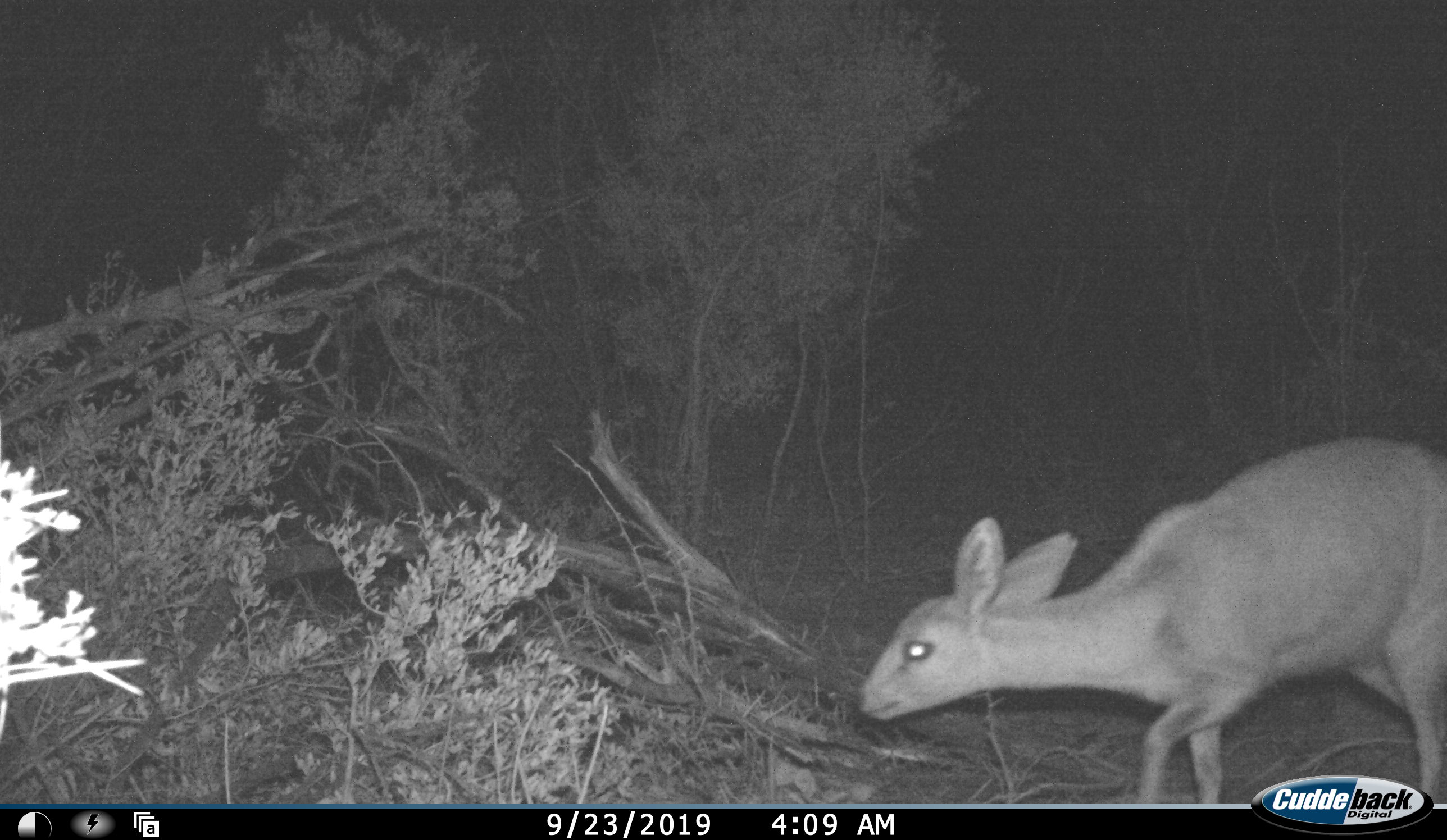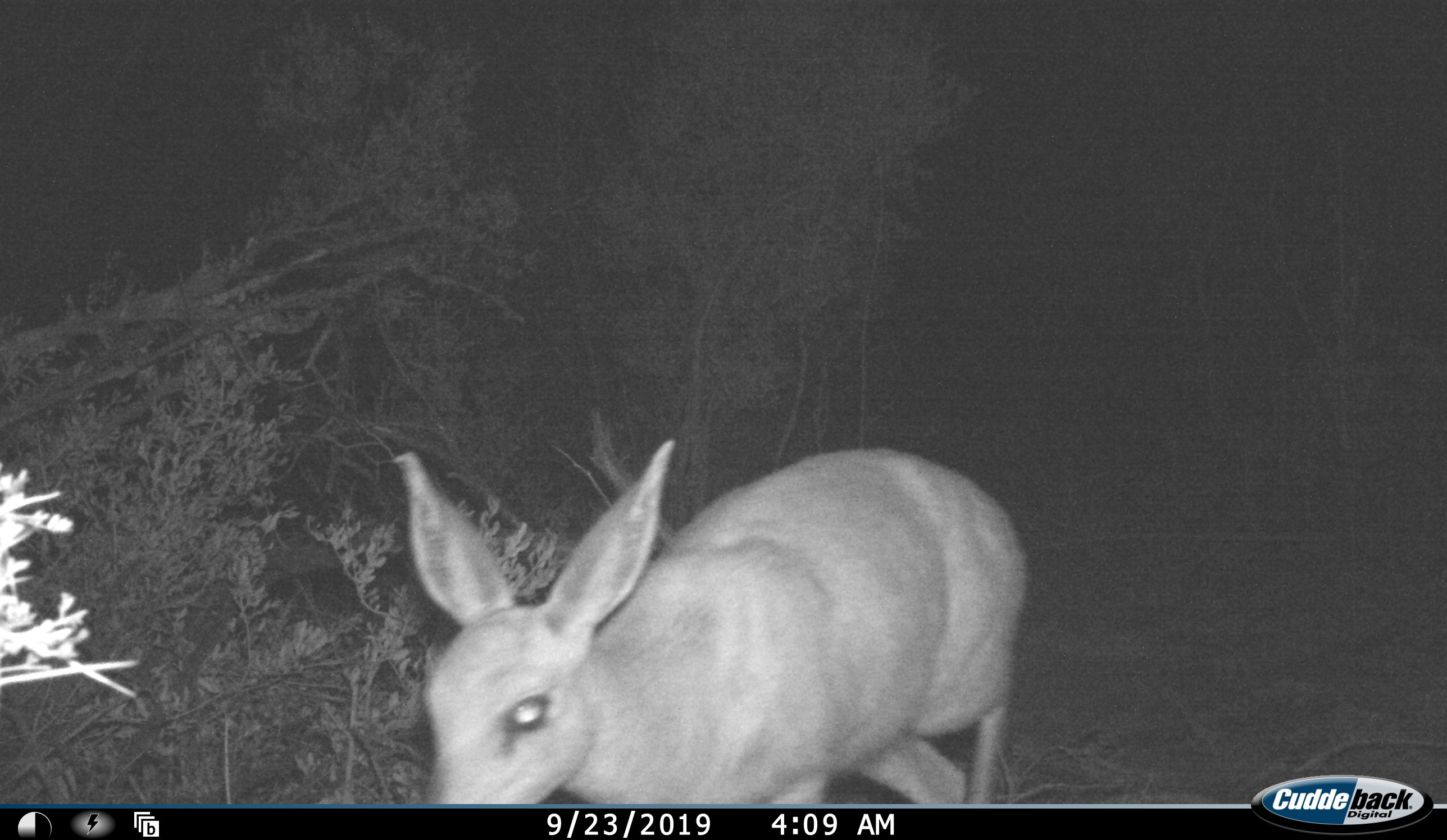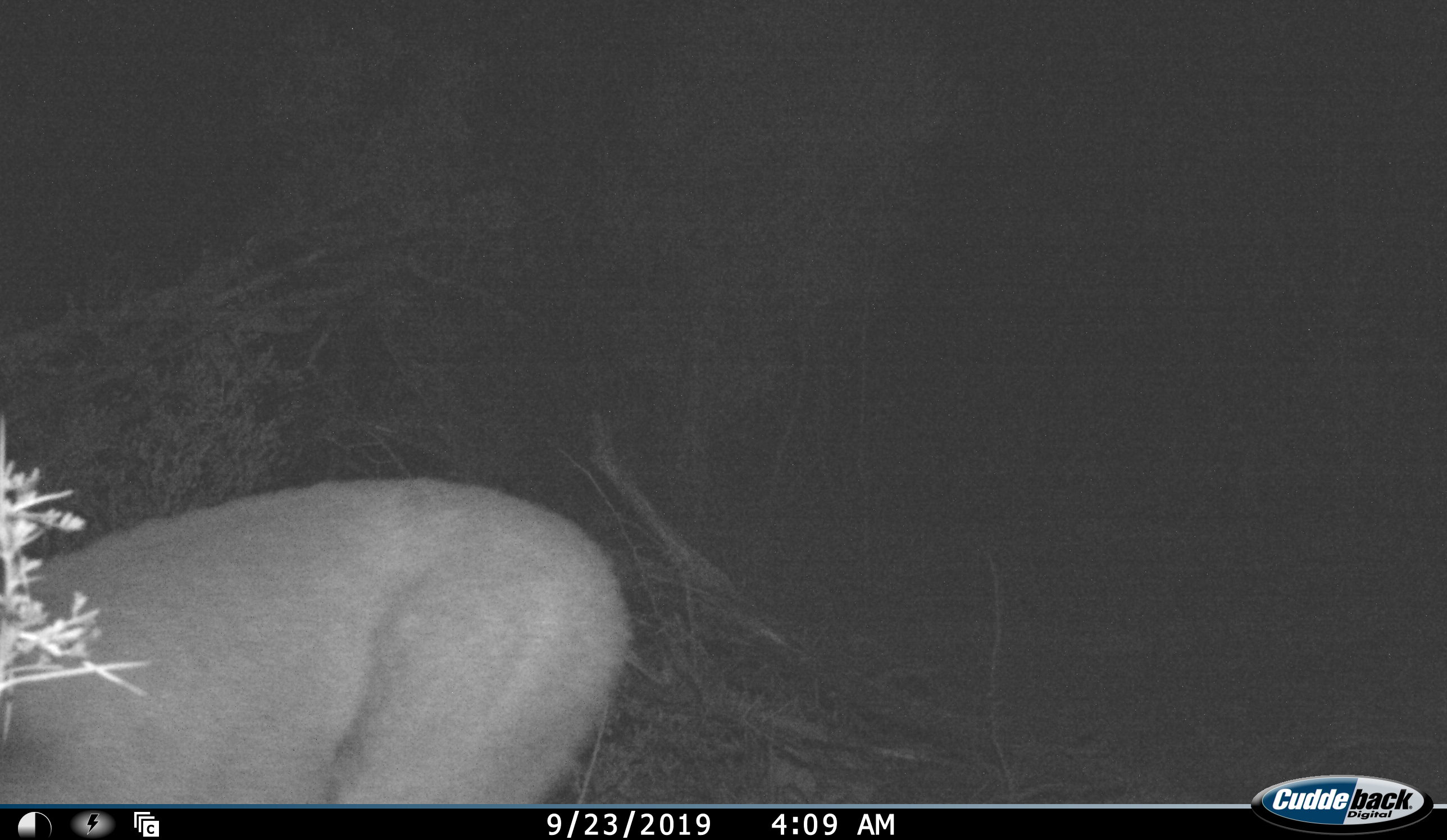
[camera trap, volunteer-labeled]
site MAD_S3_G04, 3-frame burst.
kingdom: Animalia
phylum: Chordata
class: Mammalia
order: Artiodactyla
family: Bovidae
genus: Raphicerus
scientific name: Raphicerus campestris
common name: steenbok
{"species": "steenbok (Raphicerus campestris)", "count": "1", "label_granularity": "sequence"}